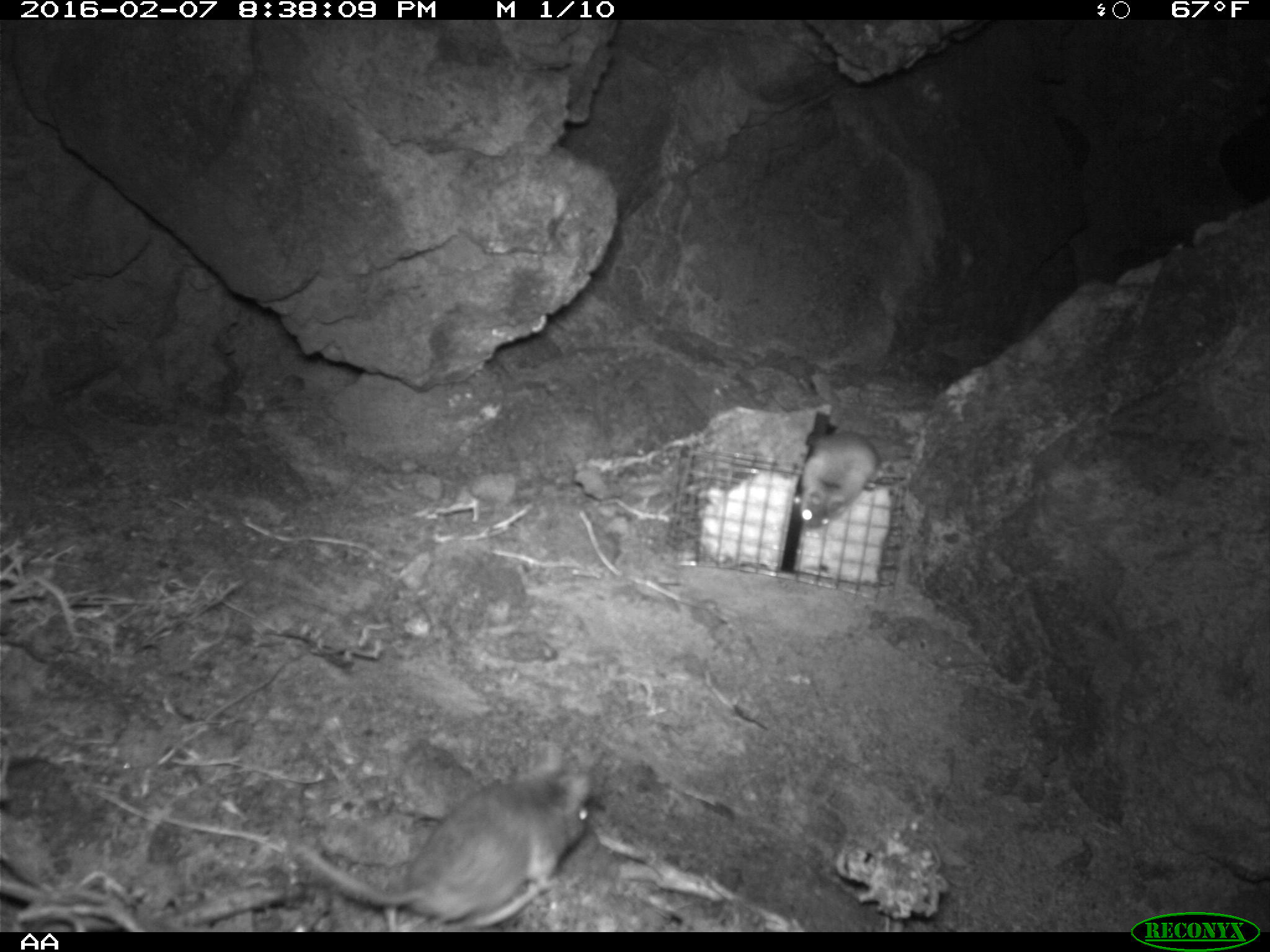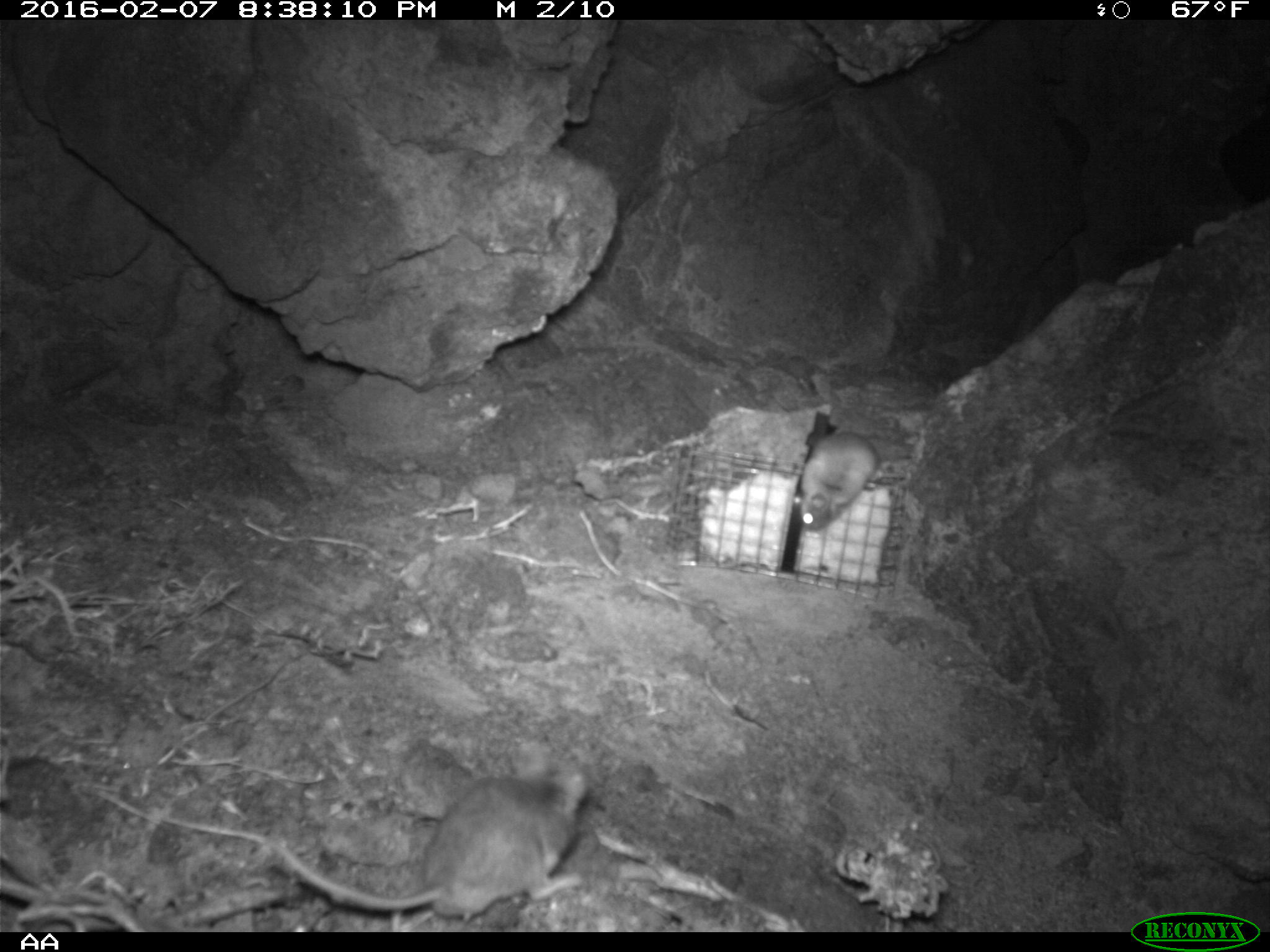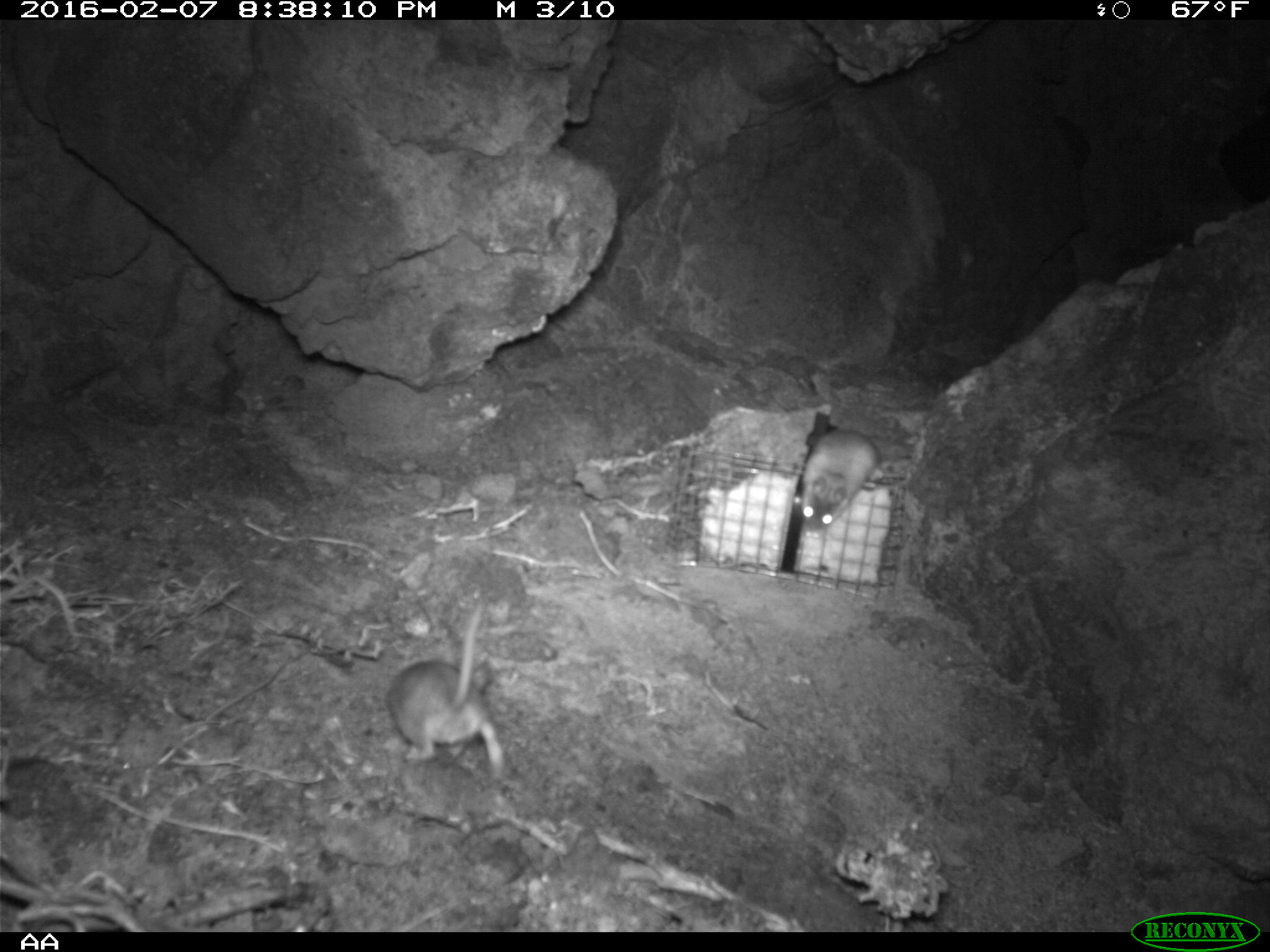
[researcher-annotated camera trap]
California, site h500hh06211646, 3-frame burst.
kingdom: Animalia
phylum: Chordata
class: Mammalia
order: Rodentia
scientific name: Rodentia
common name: rodent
Rodent (Rodentia).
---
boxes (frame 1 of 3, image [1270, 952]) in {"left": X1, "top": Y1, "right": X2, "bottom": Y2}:
rodent: {"left": 290, "top": 759, "right": 603, "bottom": 937}; {"left": 798, "top": 424, "right": 881, "bottom": 528}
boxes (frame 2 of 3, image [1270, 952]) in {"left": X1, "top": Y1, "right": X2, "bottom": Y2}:
rodent: {"left": 260, "top": 747, "right": 588, "bottom": 917}; {"left": 792, "top": 431, "right": 879, "bottom": 531}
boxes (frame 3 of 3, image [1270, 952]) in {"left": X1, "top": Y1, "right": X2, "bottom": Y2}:
rodent: {"left": 388, "top": 603, "right": 506, "bottom": 782}; {"left": 799, "top": 430, "right": 879, "bottom": 532}